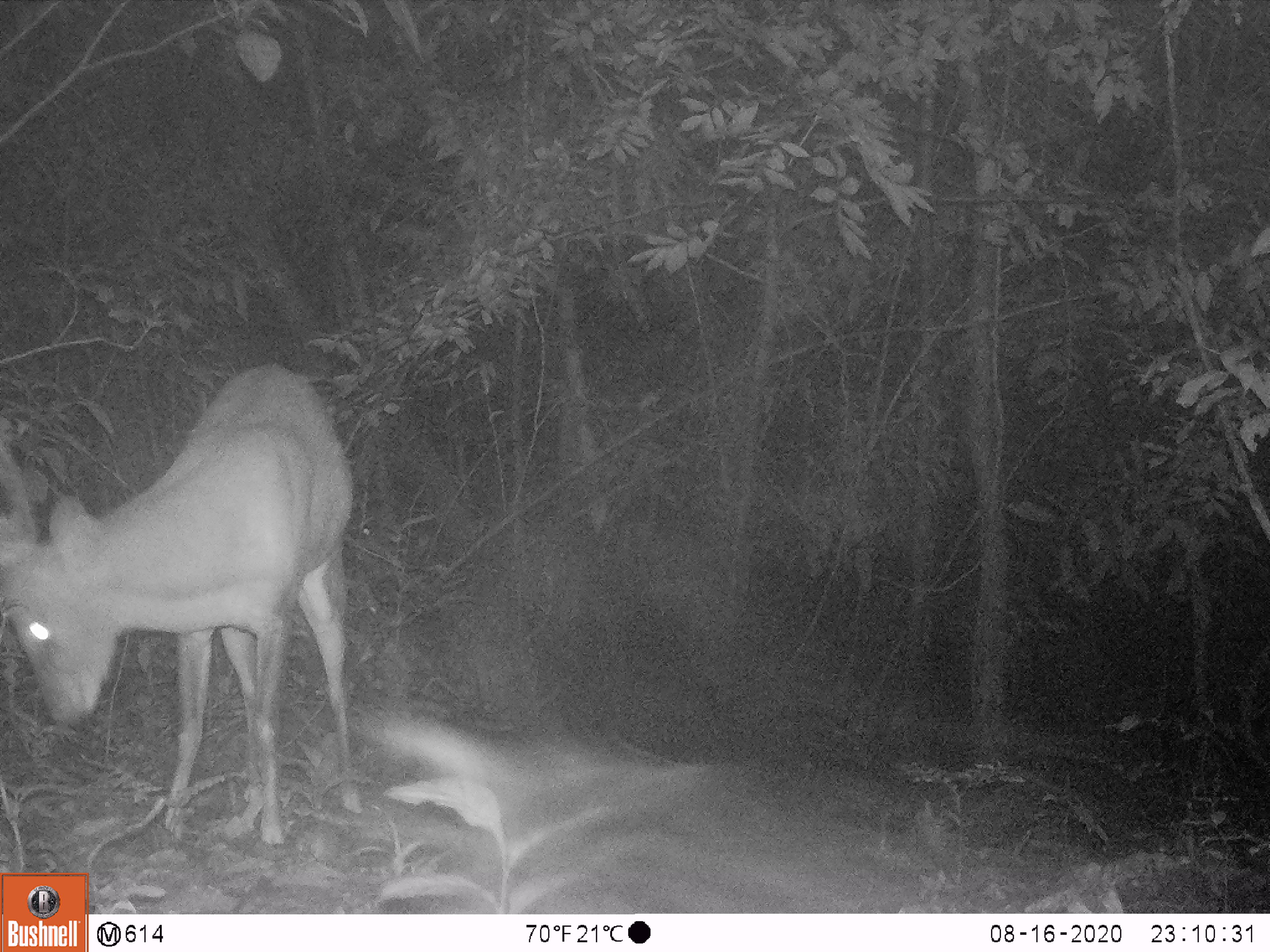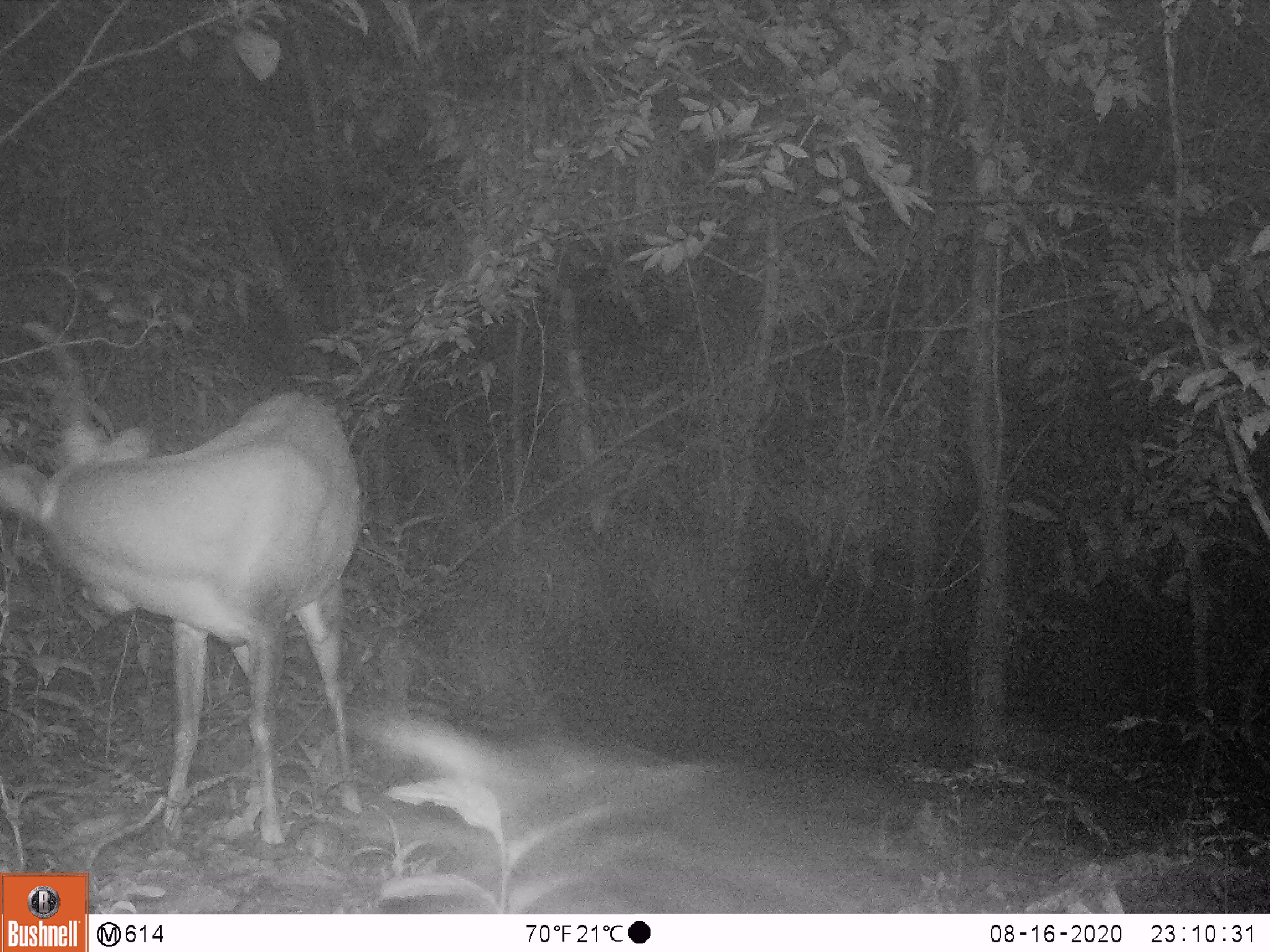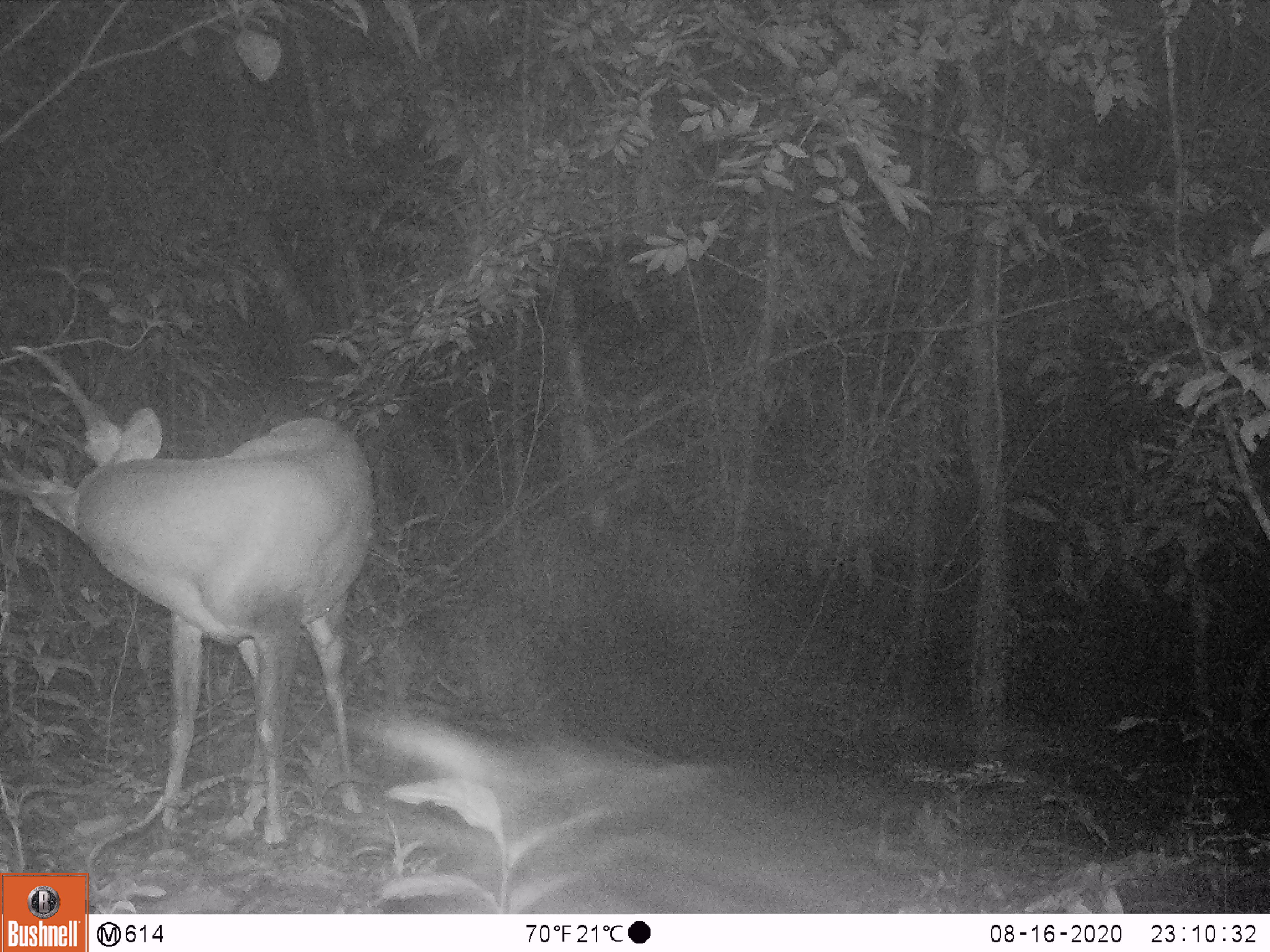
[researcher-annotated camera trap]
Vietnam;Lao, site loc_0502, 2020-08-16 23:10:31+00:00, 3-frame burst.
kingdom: Animalia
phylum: Chordata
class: Mammalia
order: Artiodactyla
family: Cervidae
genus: Muntiacus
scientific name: Muntiacus vuquangensis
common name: large-antlered muntjac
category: large antlered muntjac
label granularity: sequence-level